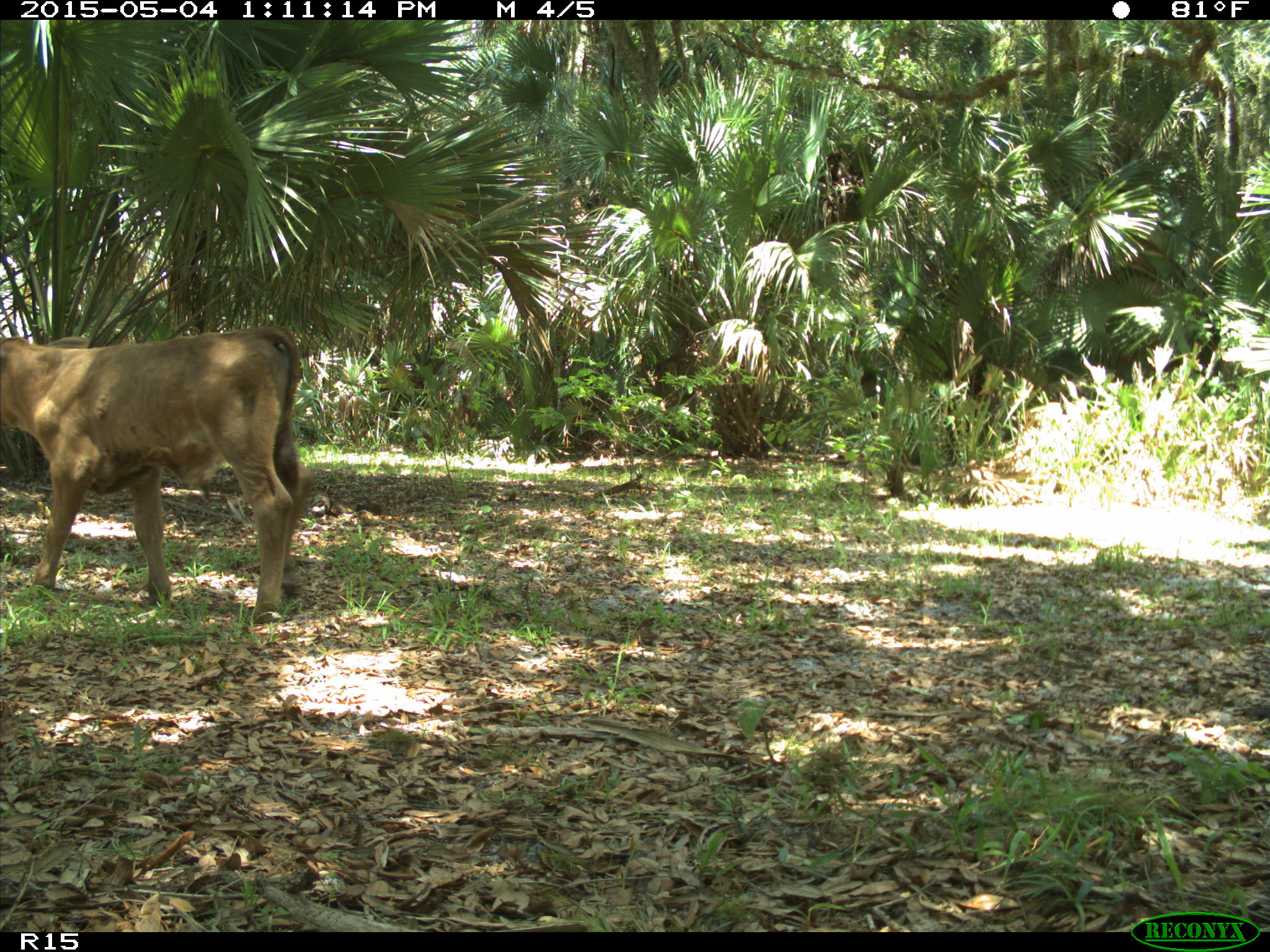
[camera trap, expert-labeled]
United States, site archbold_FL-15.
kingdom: Animalia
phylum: Chordata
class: Mammalia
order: Artiodactyla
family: Bovidae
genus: Bos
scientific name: Bos taurus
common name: domestic cow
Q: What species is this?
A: Bos taurus (domestic cow).